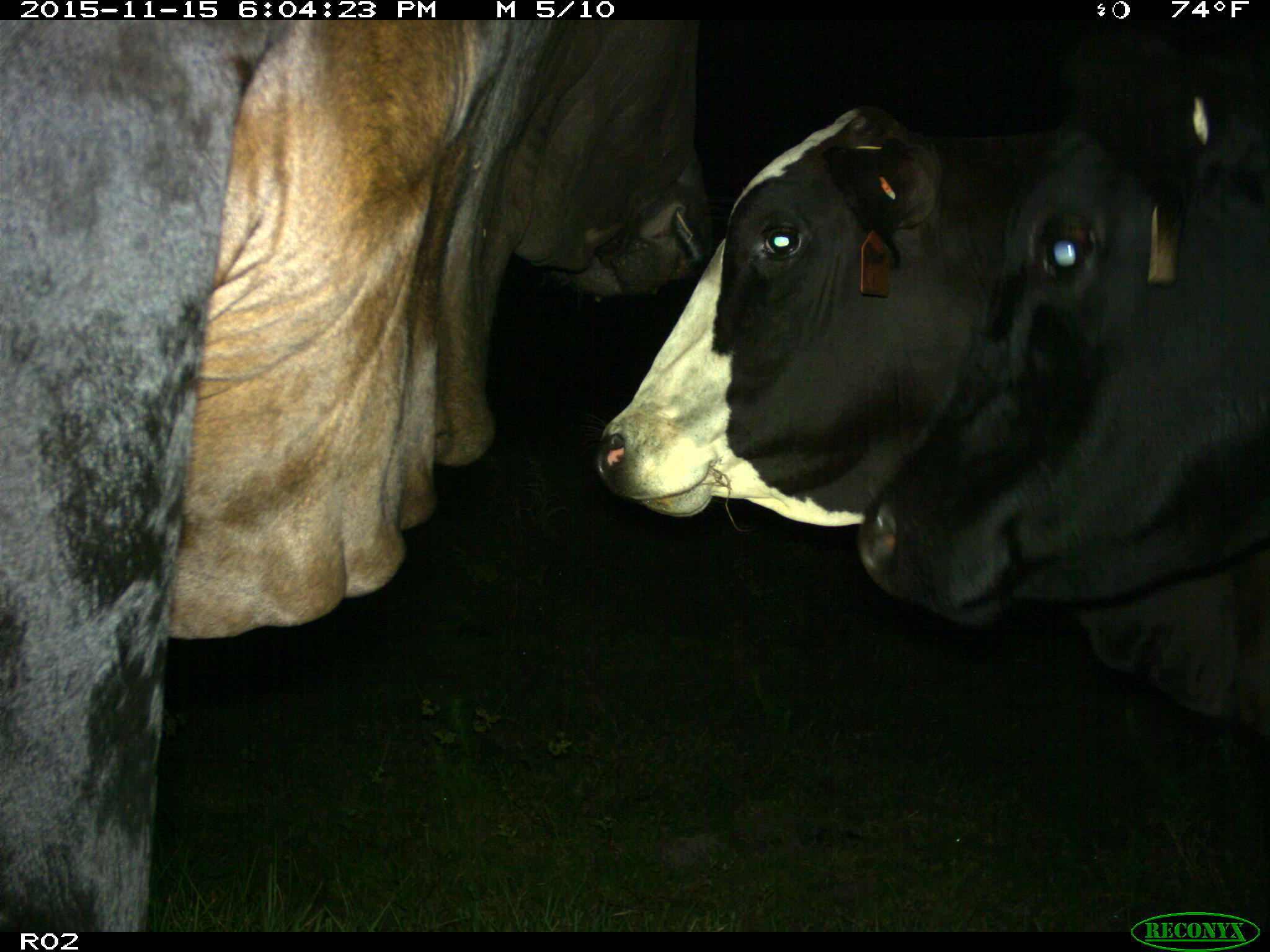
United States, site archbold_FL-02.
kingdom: Animalia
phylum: Chordata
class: Mammalia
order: Artiodactyla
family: Bovidae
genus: Bos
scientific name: Bos taurus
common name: domestic cow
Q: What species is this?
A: Bos taurus (domestic cow).